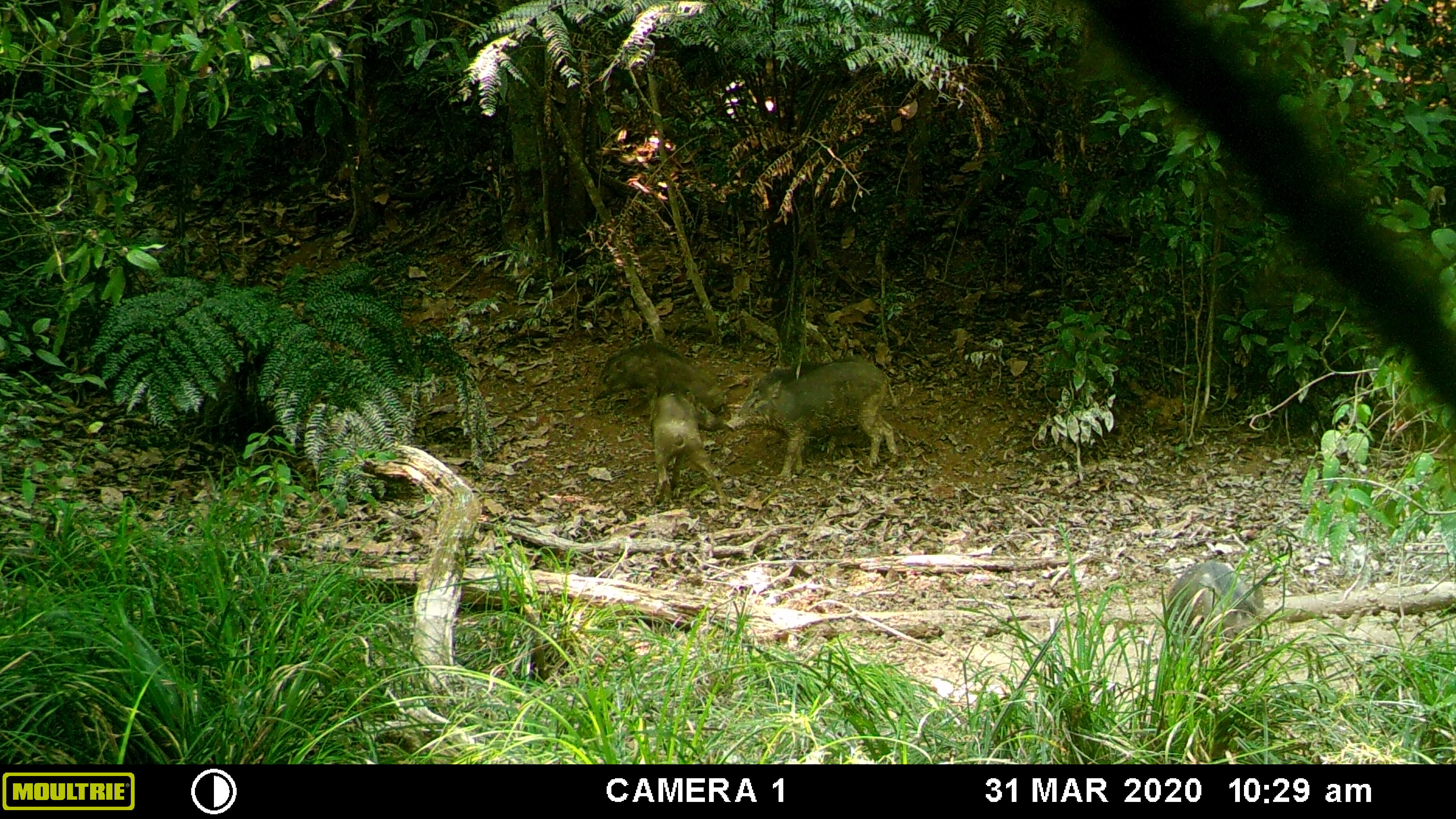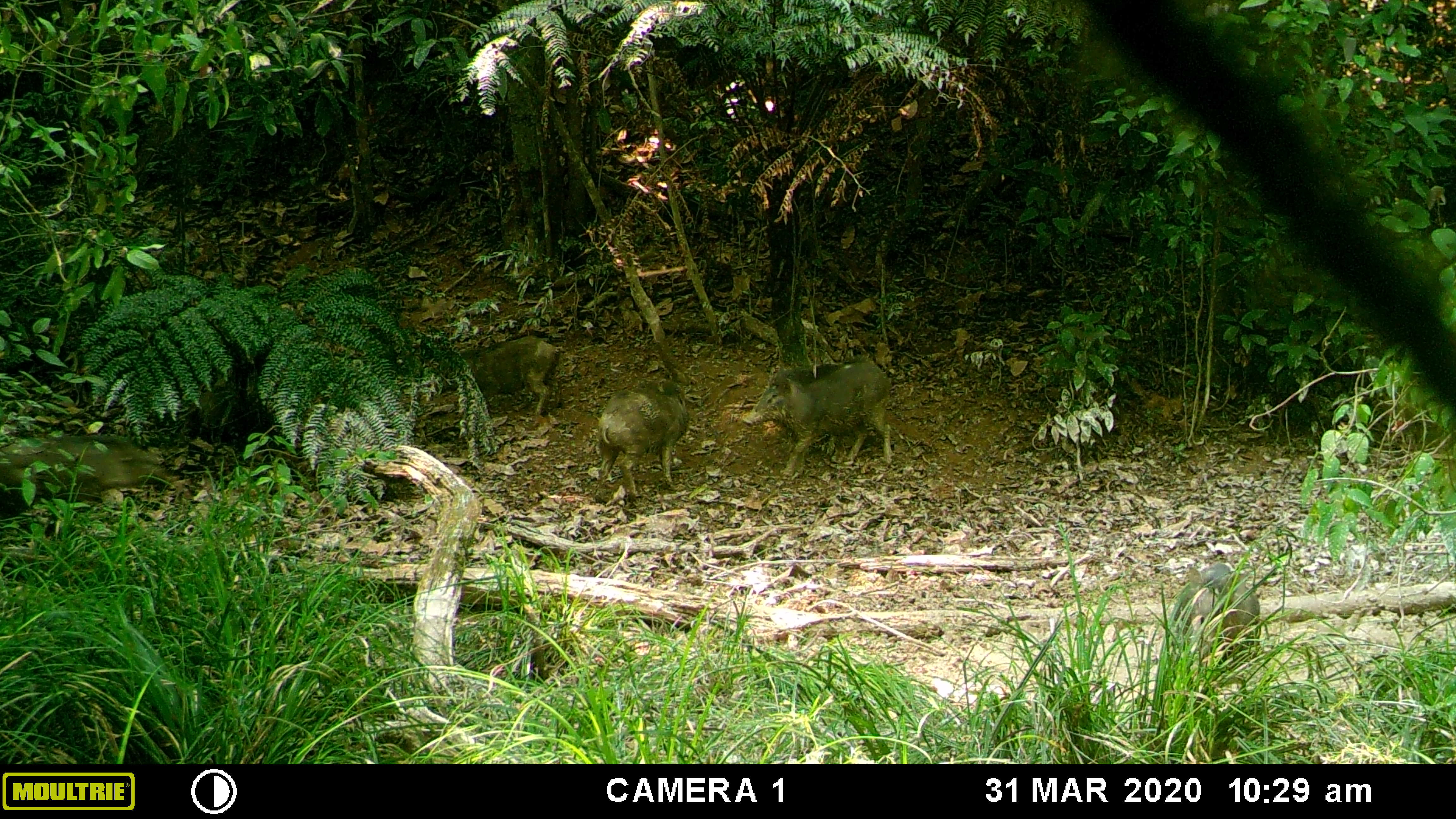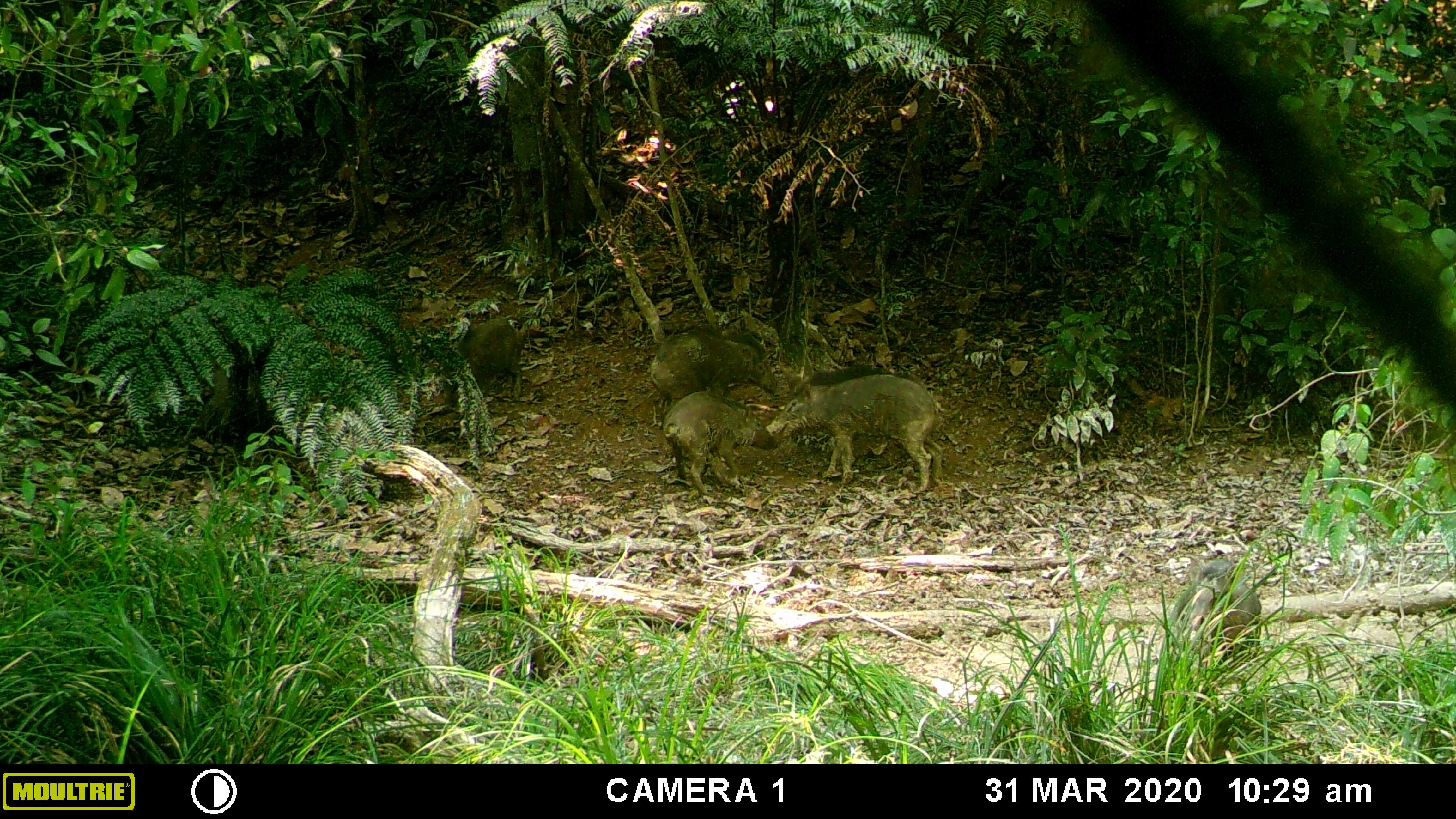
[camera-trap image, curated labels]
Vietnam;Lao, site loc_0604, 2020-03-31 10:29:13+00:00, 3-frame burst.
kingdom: Animalia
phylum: Chordata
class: Mammalia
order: Artiodactyla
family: Suidae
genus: Sus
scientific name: Sus scrofa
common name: eurasian wild pig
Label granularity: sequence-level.